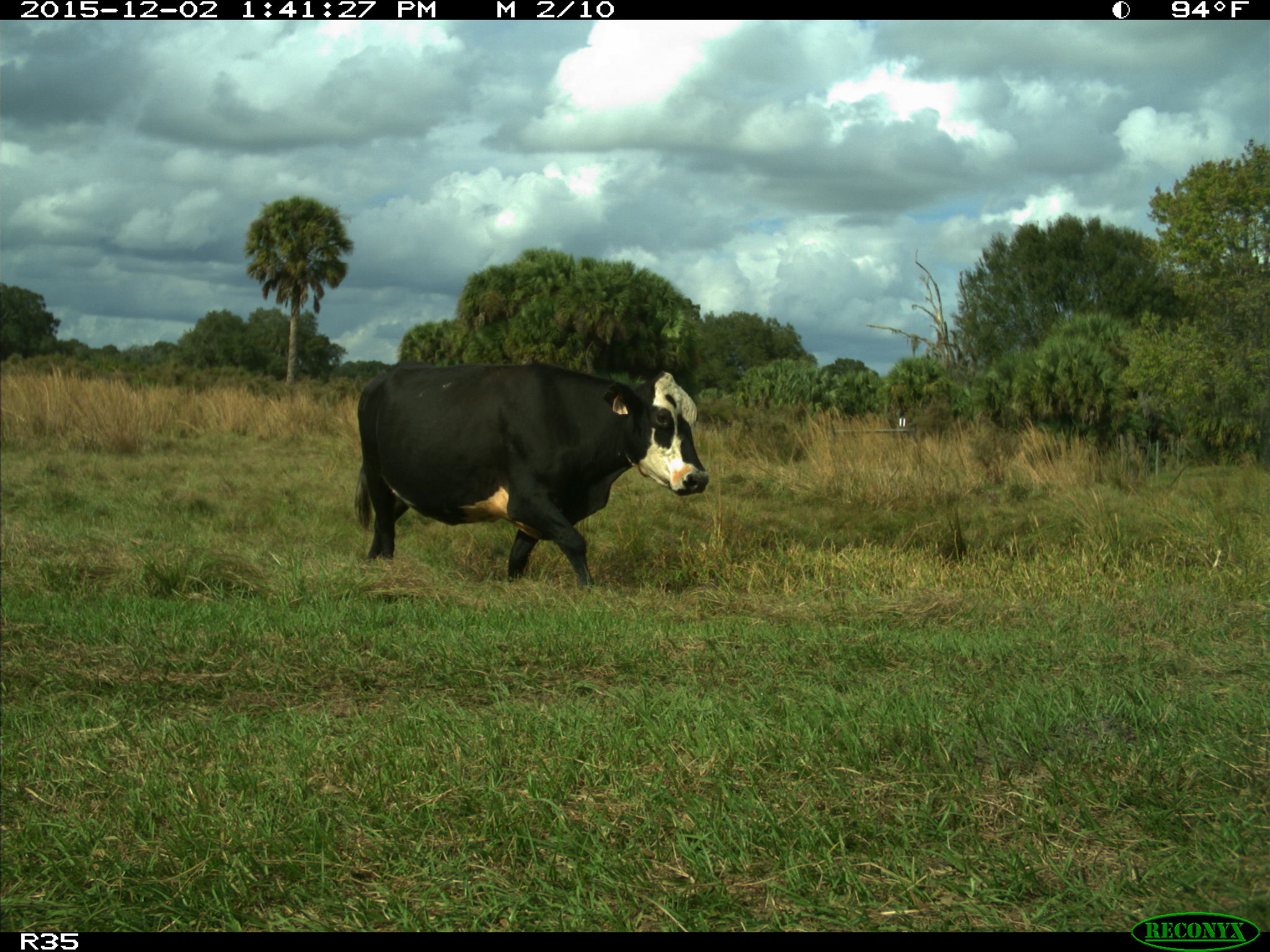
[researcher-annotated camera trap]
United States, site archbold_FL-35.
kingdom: Animalia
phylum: Chordata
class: Mammalia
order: Artiodactyla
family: Bovidae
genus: Bos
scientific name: Bos taurus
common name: domestic cow